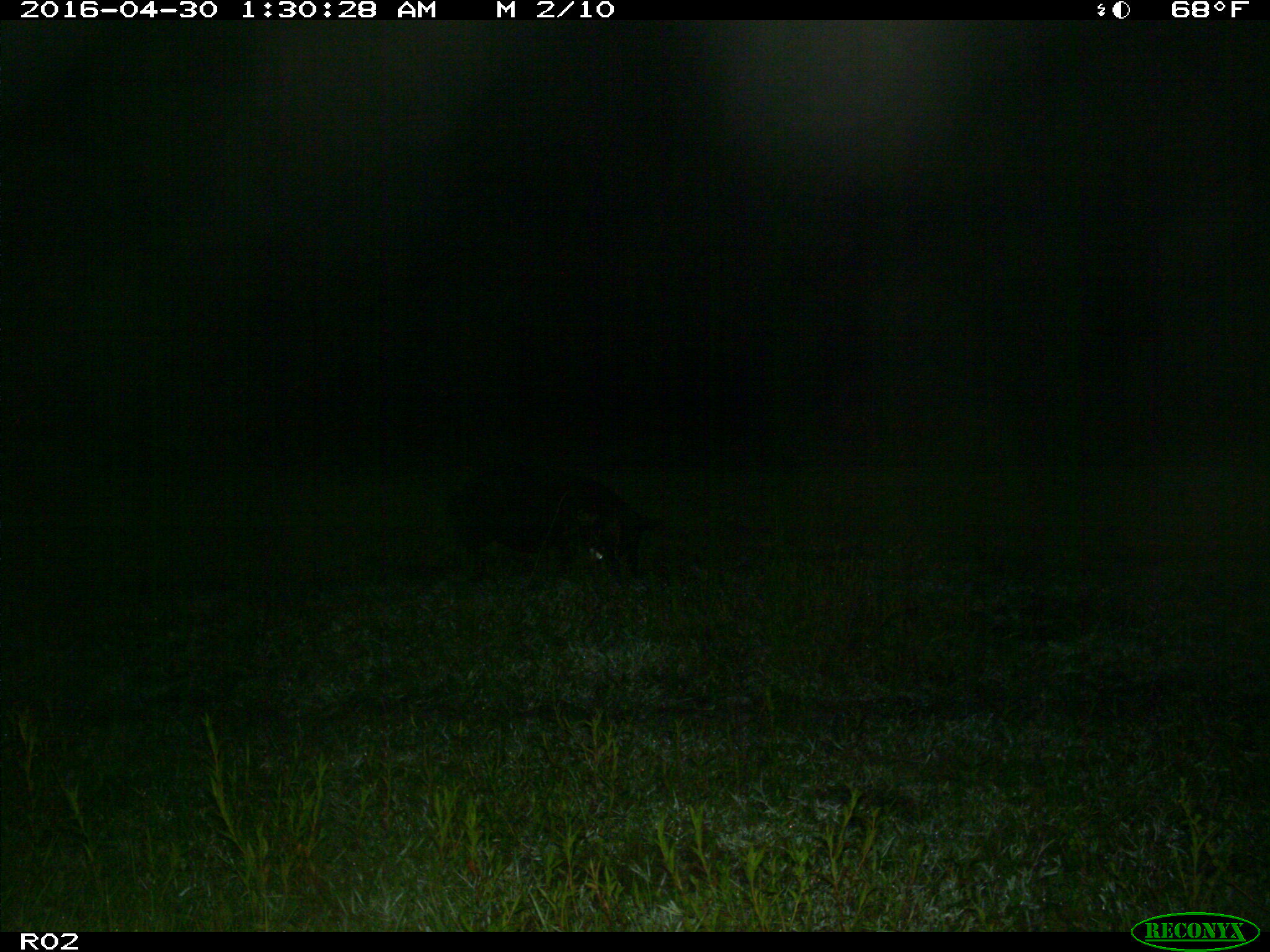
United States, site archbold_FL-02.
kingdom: Animalia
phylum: Chordata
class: Mammalia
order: Artiodactyla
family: Suidae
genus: Sus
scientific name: Sus scrofa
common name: wild boar